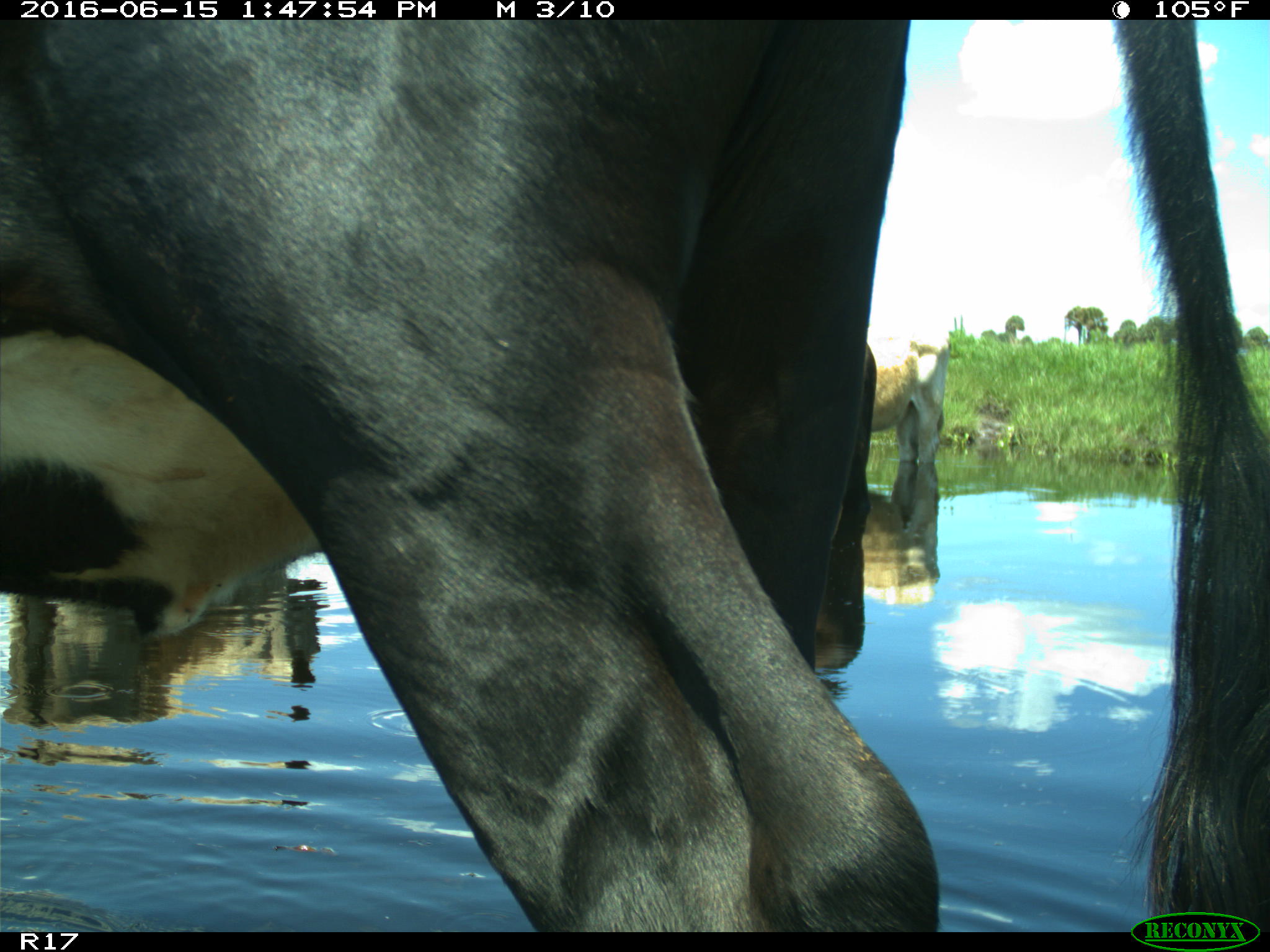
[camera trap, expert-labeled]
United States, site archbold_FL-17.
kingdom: Animalia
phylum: Chordata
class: Mammalia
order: Artiodactyla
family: Bovidae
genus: Bos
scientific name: Bos taurus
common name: domestic cow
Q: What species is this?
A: Bos taurus (domestic cow).